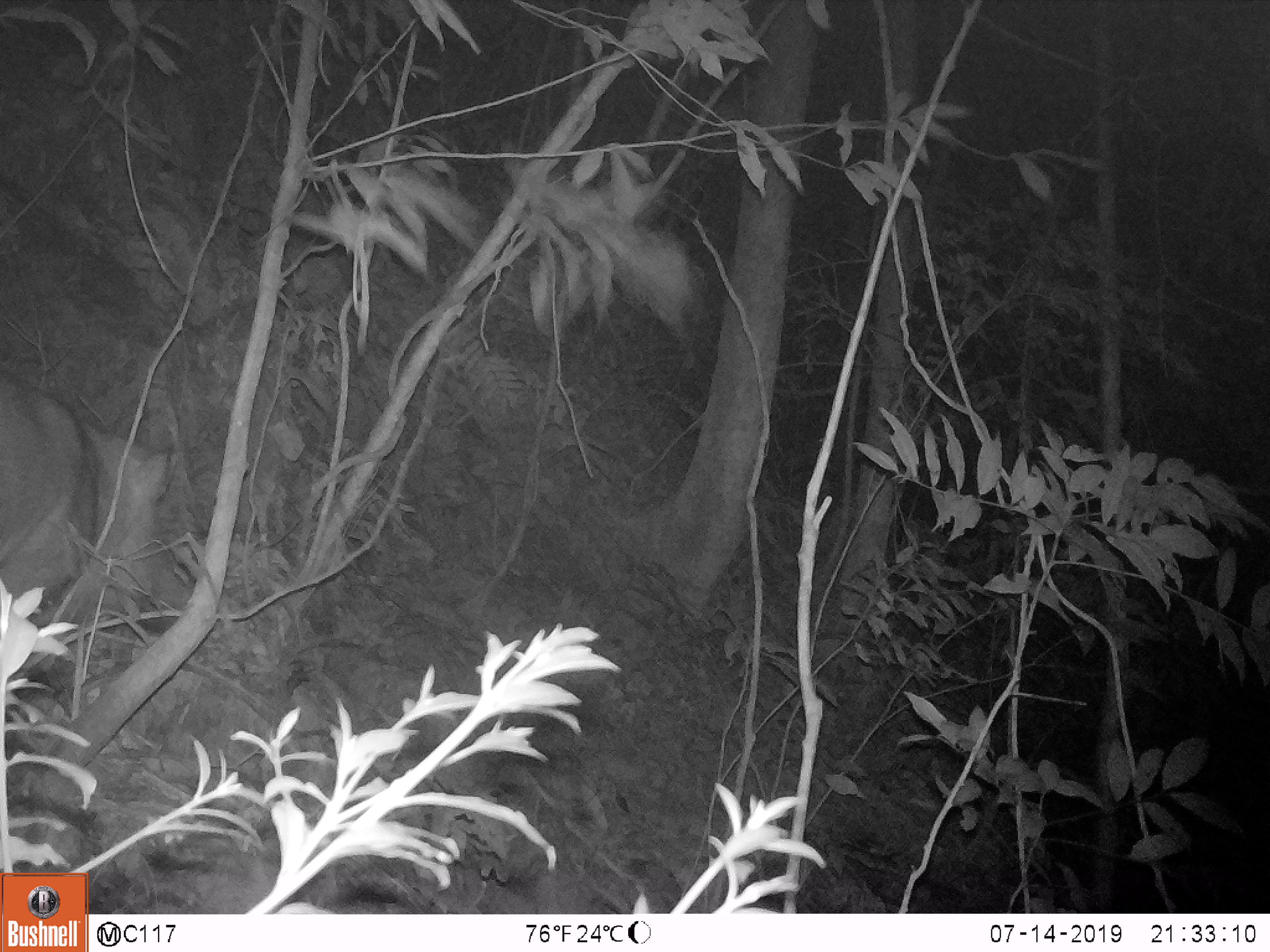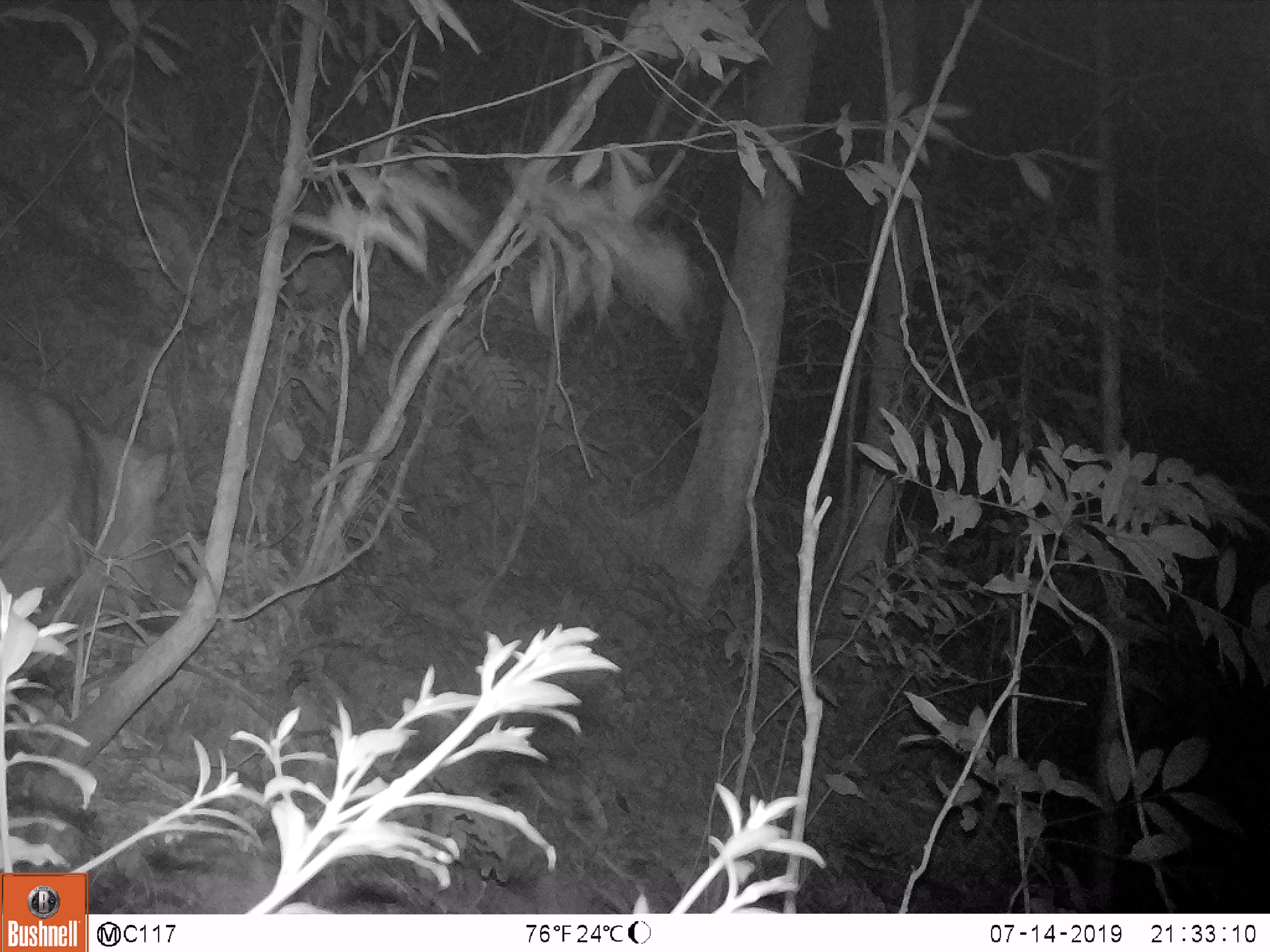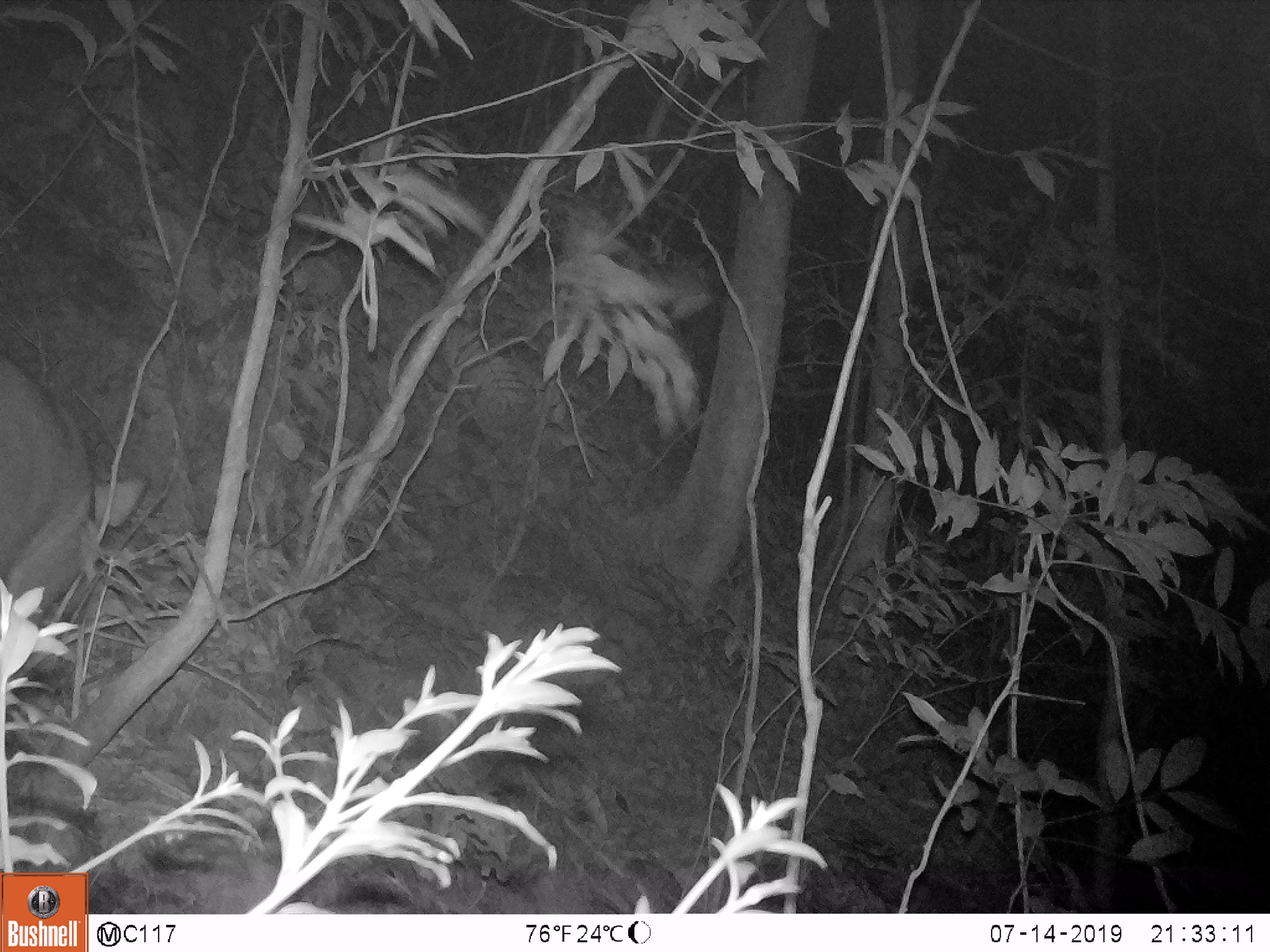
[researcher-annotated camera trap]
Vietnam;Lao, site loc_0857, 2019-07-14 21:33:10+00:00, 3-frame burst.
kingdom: Animalia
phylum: Chordata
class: Mammalia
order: Artiodactyla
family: Suidae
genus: Sus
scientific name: Sus scrofa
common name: eurasian wild pig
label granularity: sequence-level